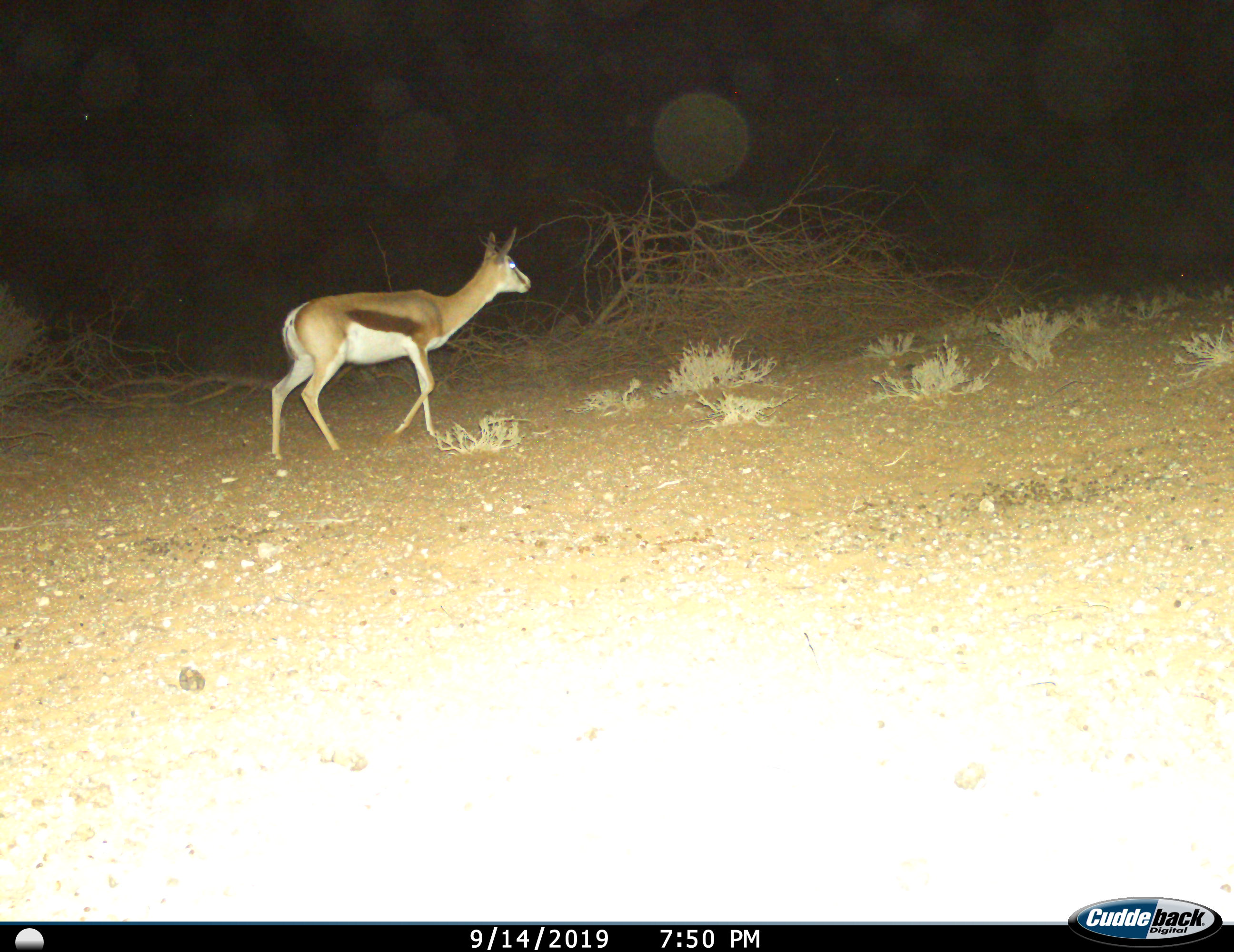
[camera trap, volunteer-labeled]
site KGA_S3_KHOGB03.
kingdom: Animalia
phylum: Chordata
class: Mammalia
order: Artiodactyla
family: Bovidae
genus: Antidorcas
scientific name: Antidorcas marsupialis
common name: springbok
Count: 1.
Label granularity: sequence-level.